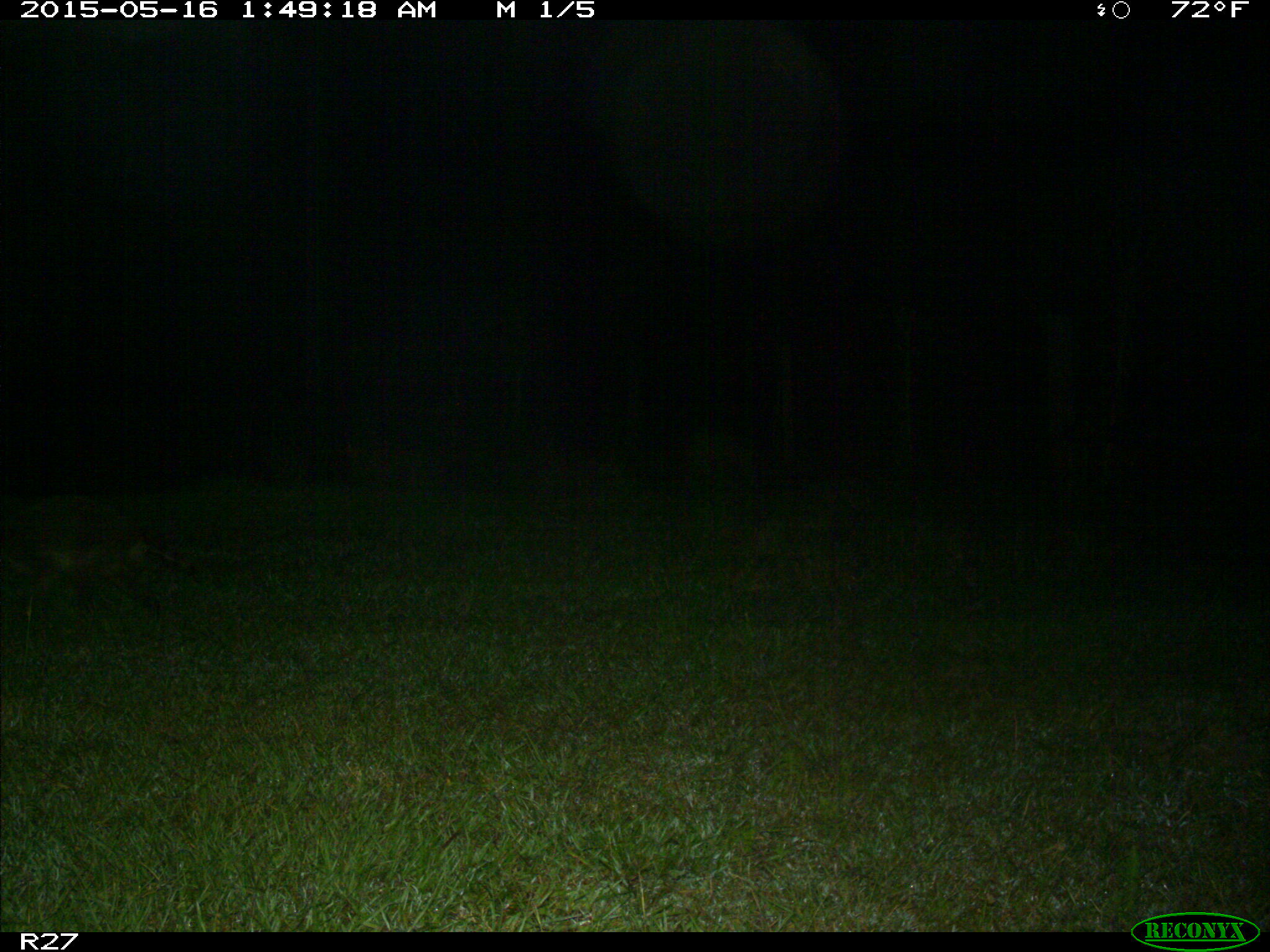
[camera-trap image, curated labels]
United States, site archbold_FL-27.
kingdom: Animalia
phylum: Chordata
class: Mammalia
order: Carnivora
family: Procyonidae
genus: Procyon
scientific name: Procyon lotor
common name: common raccoon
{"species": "Procyon lotor (common raccoon)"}